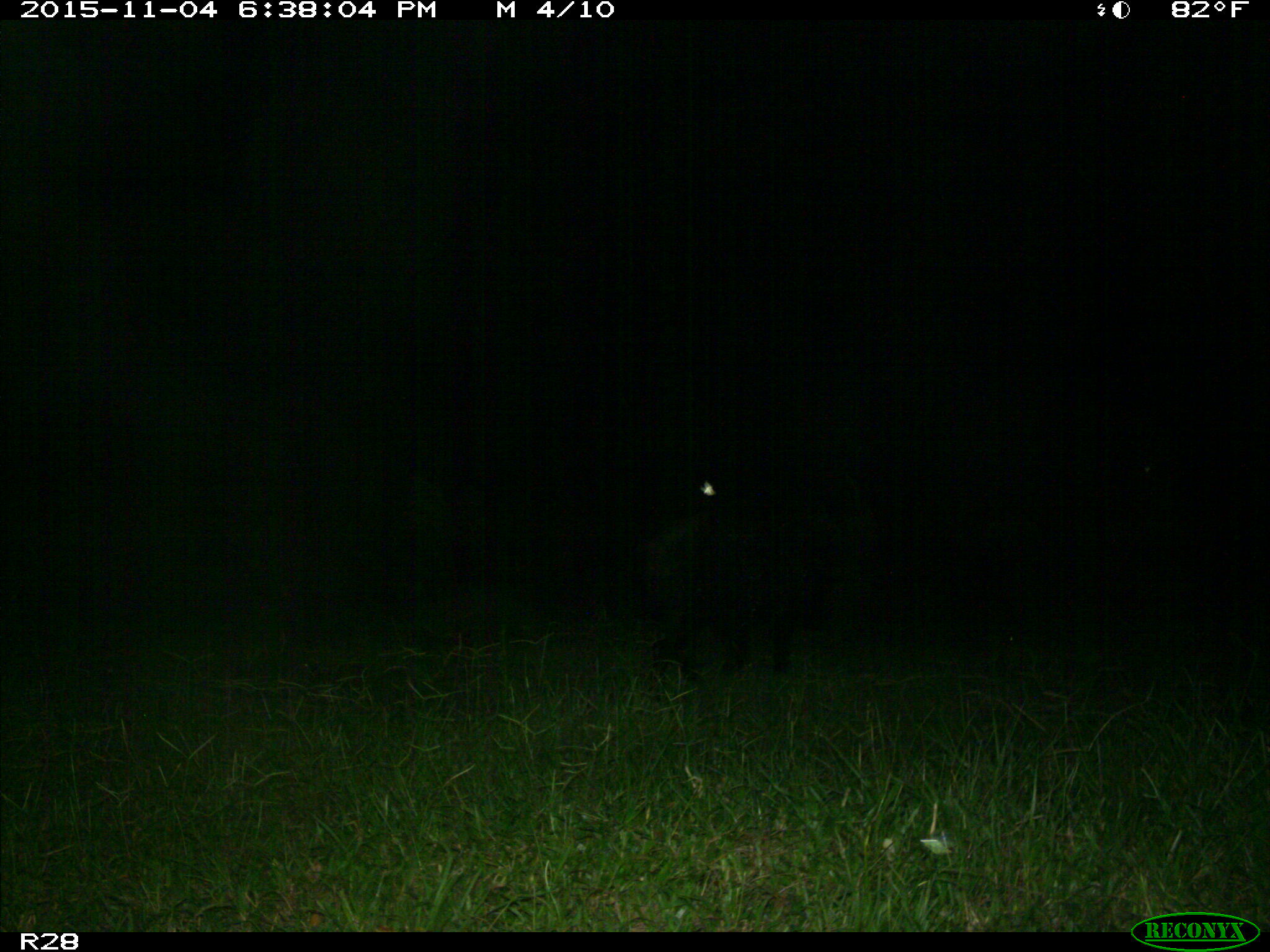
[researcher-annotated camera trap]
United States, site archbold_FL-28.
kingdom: Animalia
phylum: Chordata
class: Mammalia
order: Artiodactyla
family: Suidae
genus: Sus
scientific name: Sus scrofa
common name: wild boar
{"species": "Sus scrofa (wild boar)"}